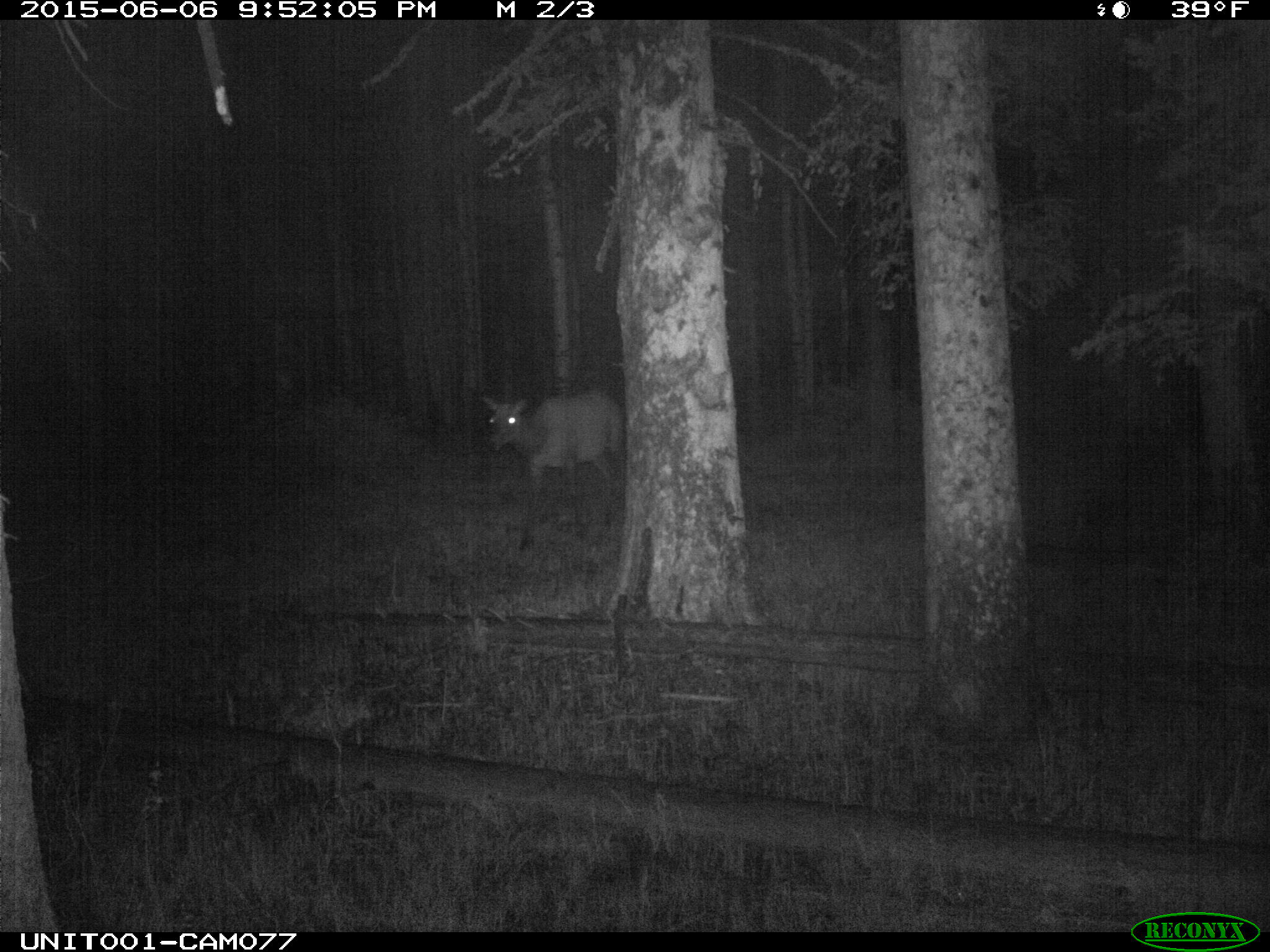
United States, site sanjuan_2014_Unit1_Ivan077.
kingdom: Animalia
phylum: Chordata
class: Mammalia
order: Artiodactyla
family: Cervidae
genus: Cervus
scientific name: Cervus elaphus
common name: red deer